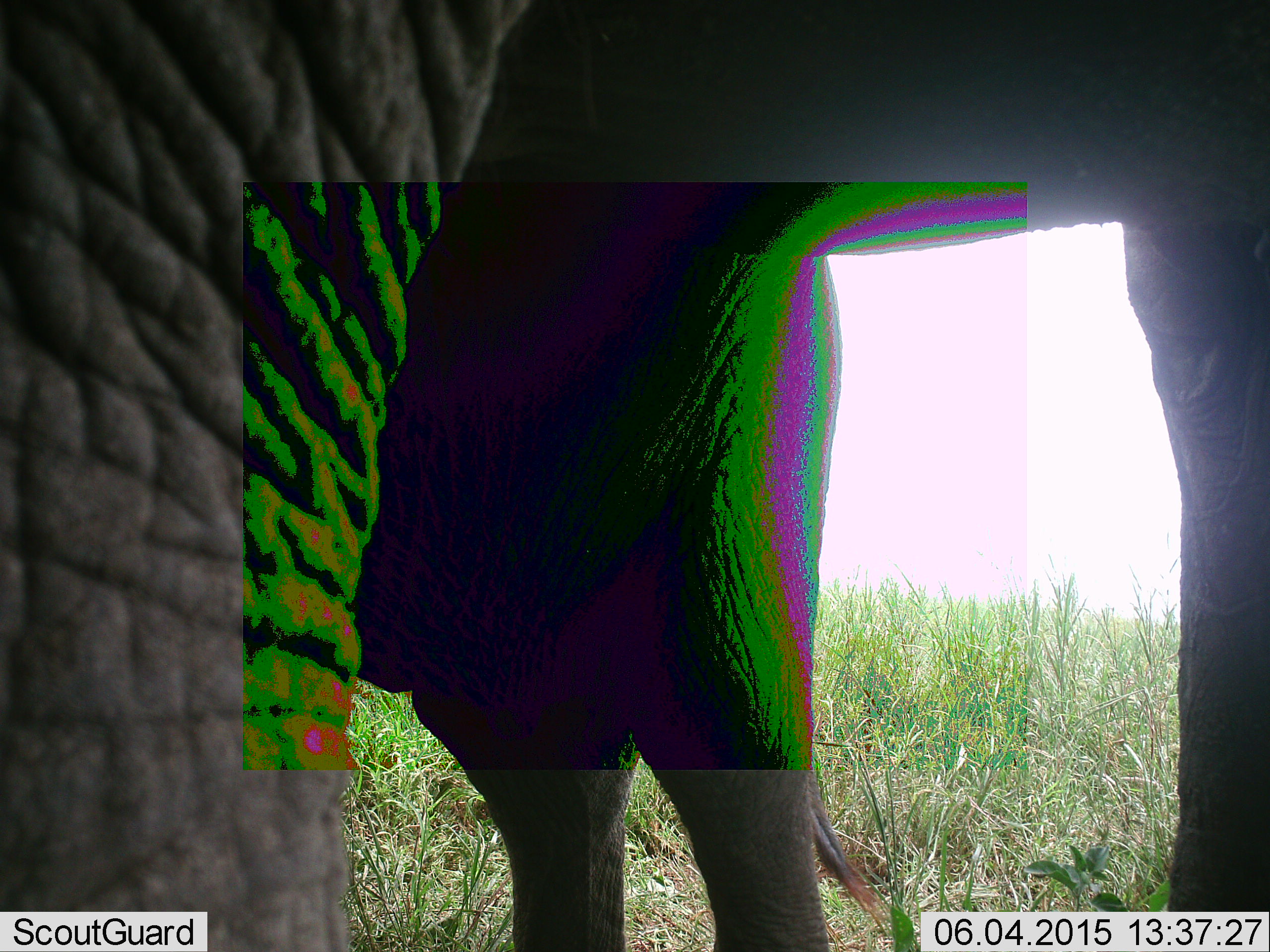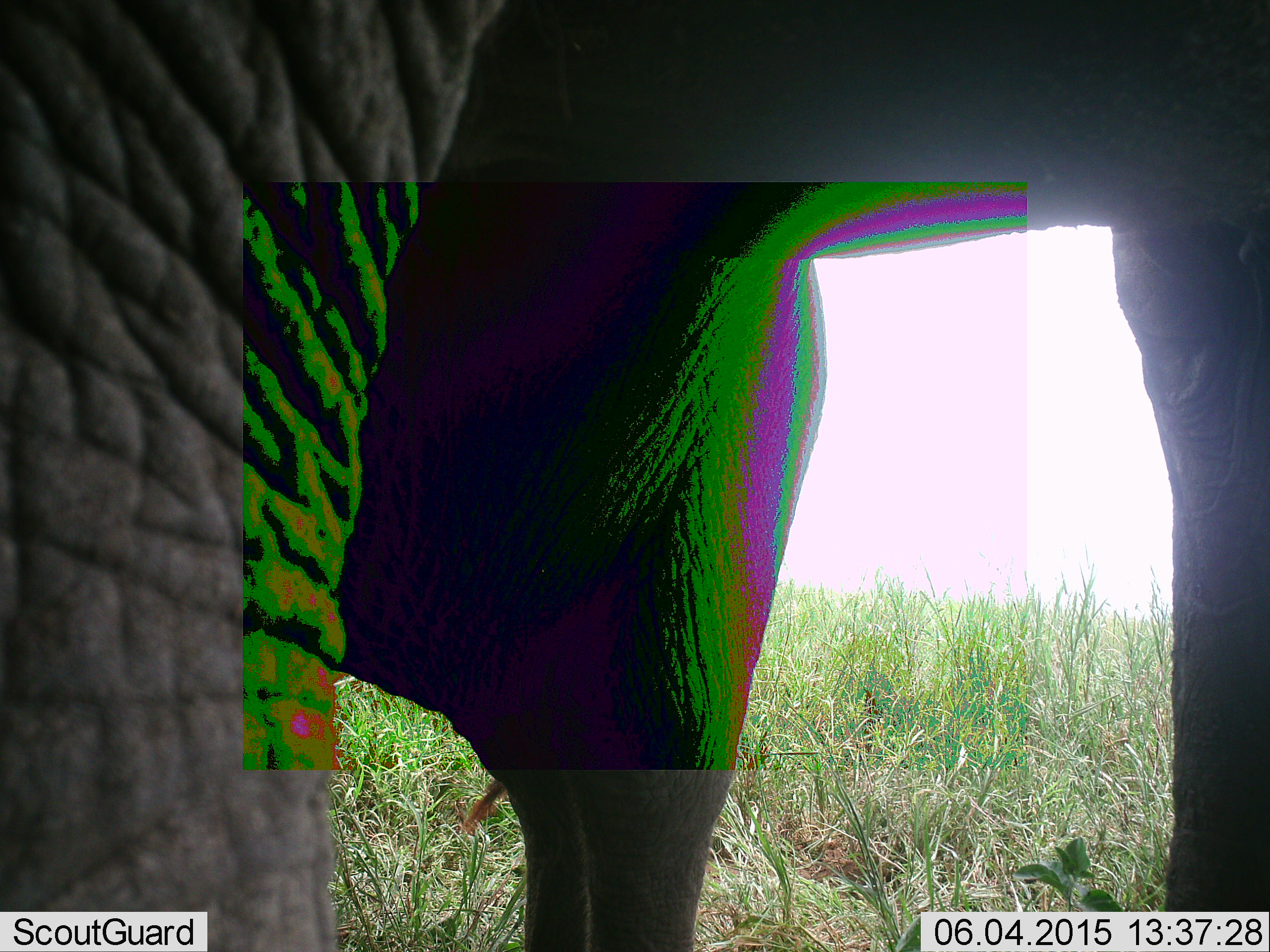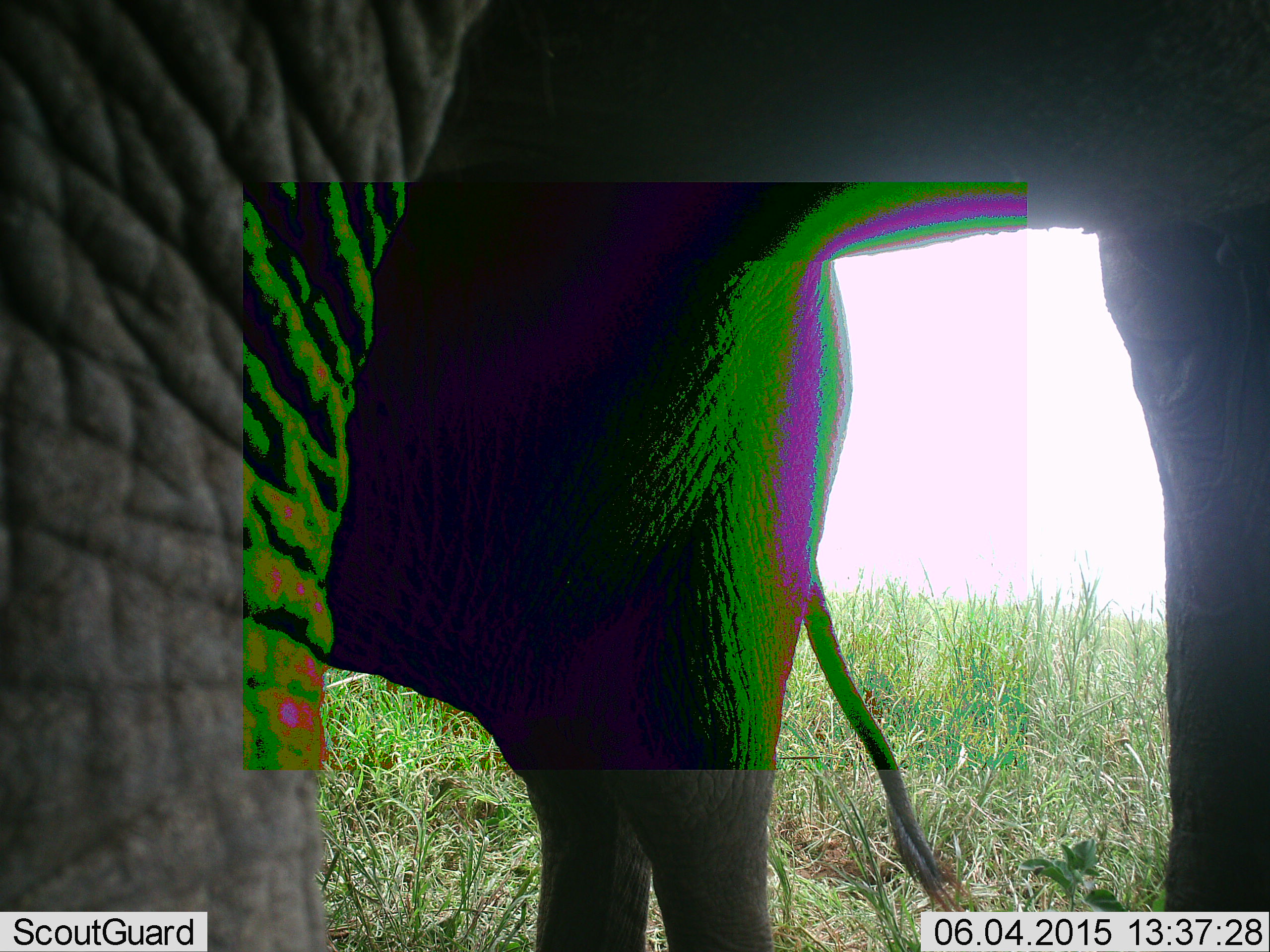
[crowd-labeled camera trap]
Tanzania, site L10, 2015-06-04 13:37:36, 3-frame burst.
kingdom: Animalia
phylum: Chordata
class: Mammalia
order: Proboscidea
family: Elephantidae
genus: Loxodonta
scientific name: Loxodonta africana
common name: african bush elephant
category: elephant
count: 1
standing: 80%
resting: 10%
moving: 0%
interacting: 10%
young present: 20%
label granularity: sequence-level